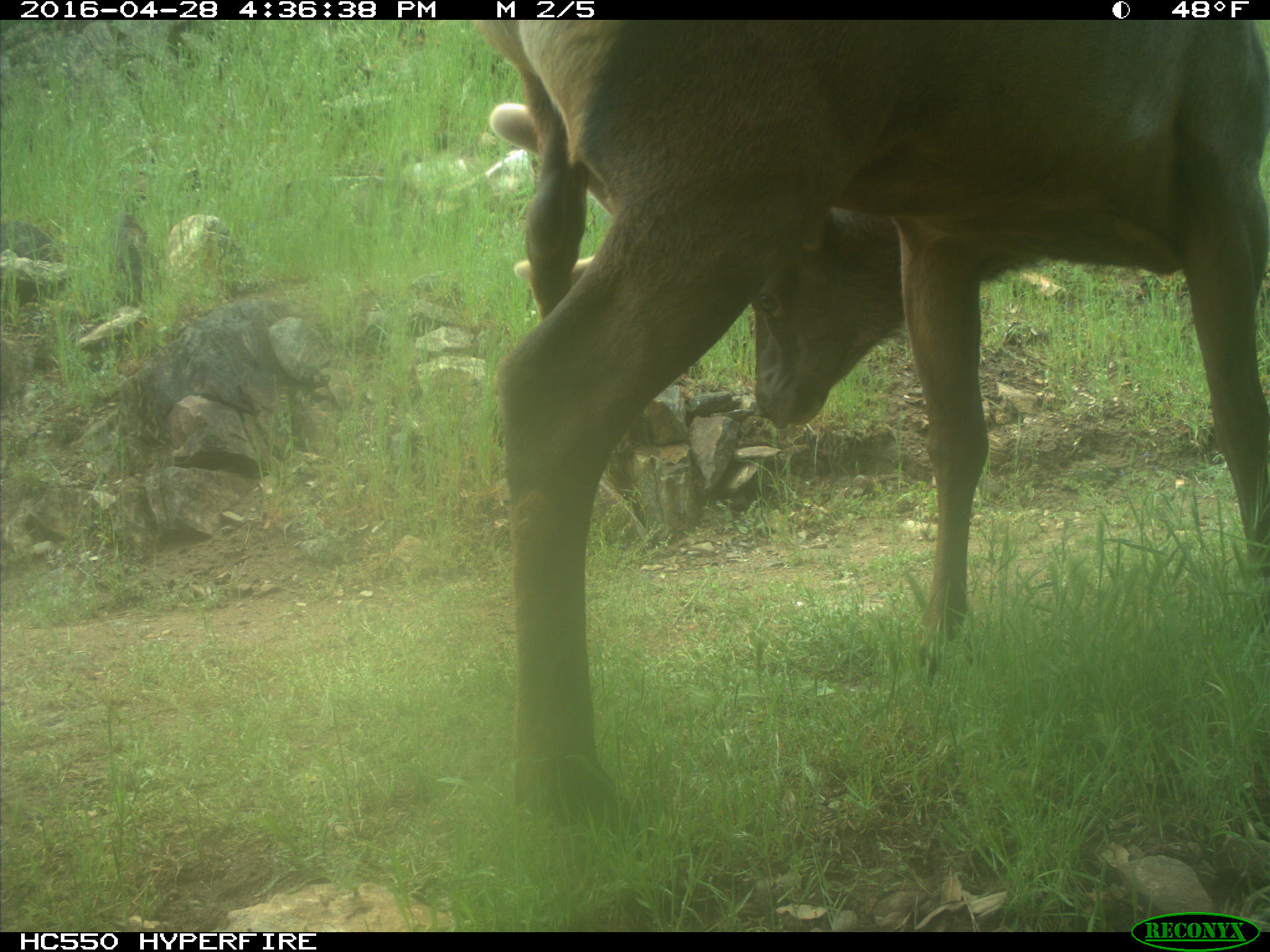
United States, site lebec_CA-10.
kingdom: Animalia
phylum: Chordata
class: Mammalia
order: Artiodactyla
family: Cervidae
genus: Cervus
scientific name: Cervus canadensis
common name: elk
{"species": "Cervus canadensis (elk)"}